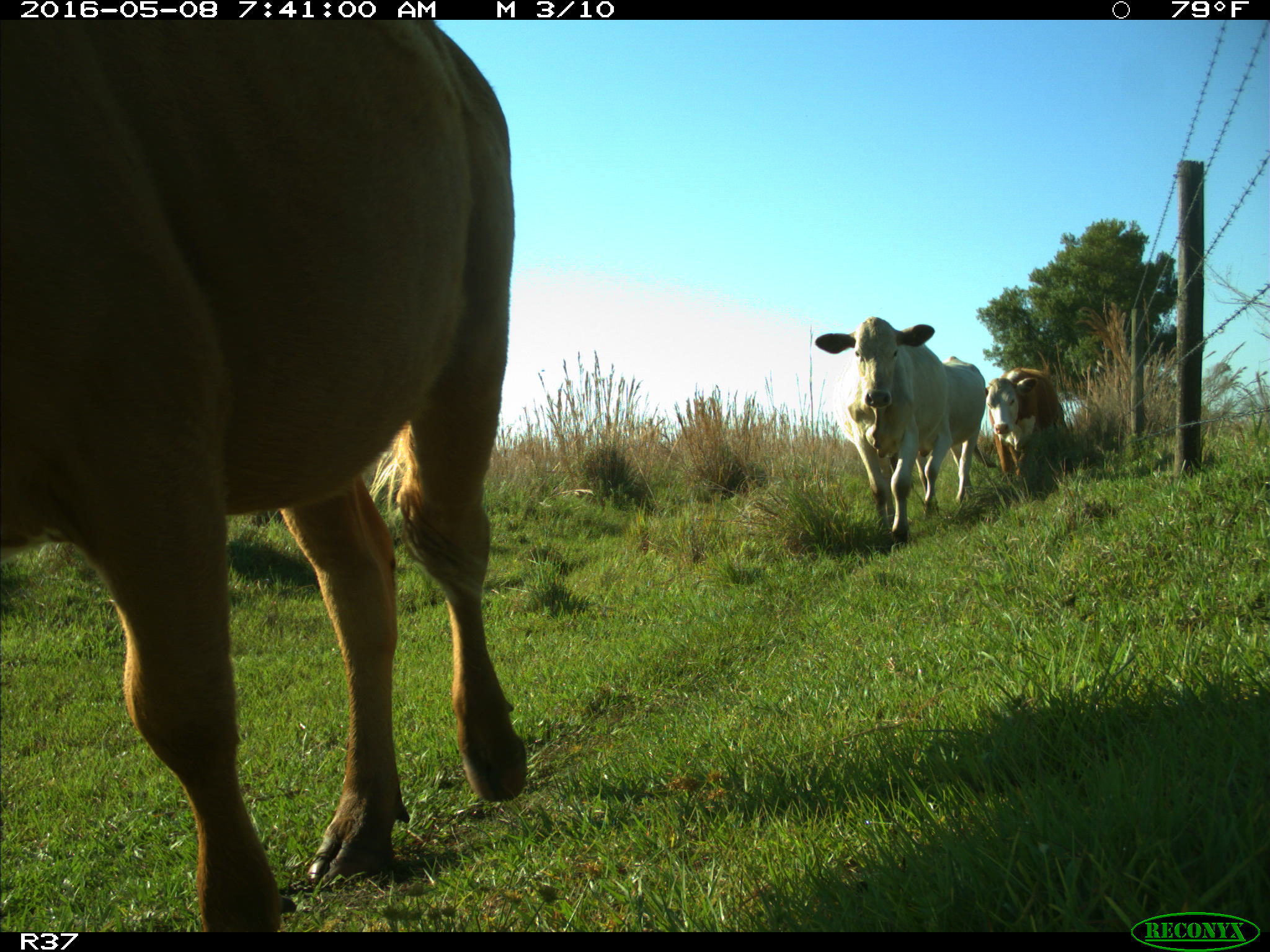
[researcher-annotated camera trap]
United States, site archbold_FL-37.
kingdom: Animalia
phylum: Chordata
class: Mammalia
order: Artiodactyla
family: Bovidae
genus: Bos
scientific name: Bos taurus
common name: domestic cow